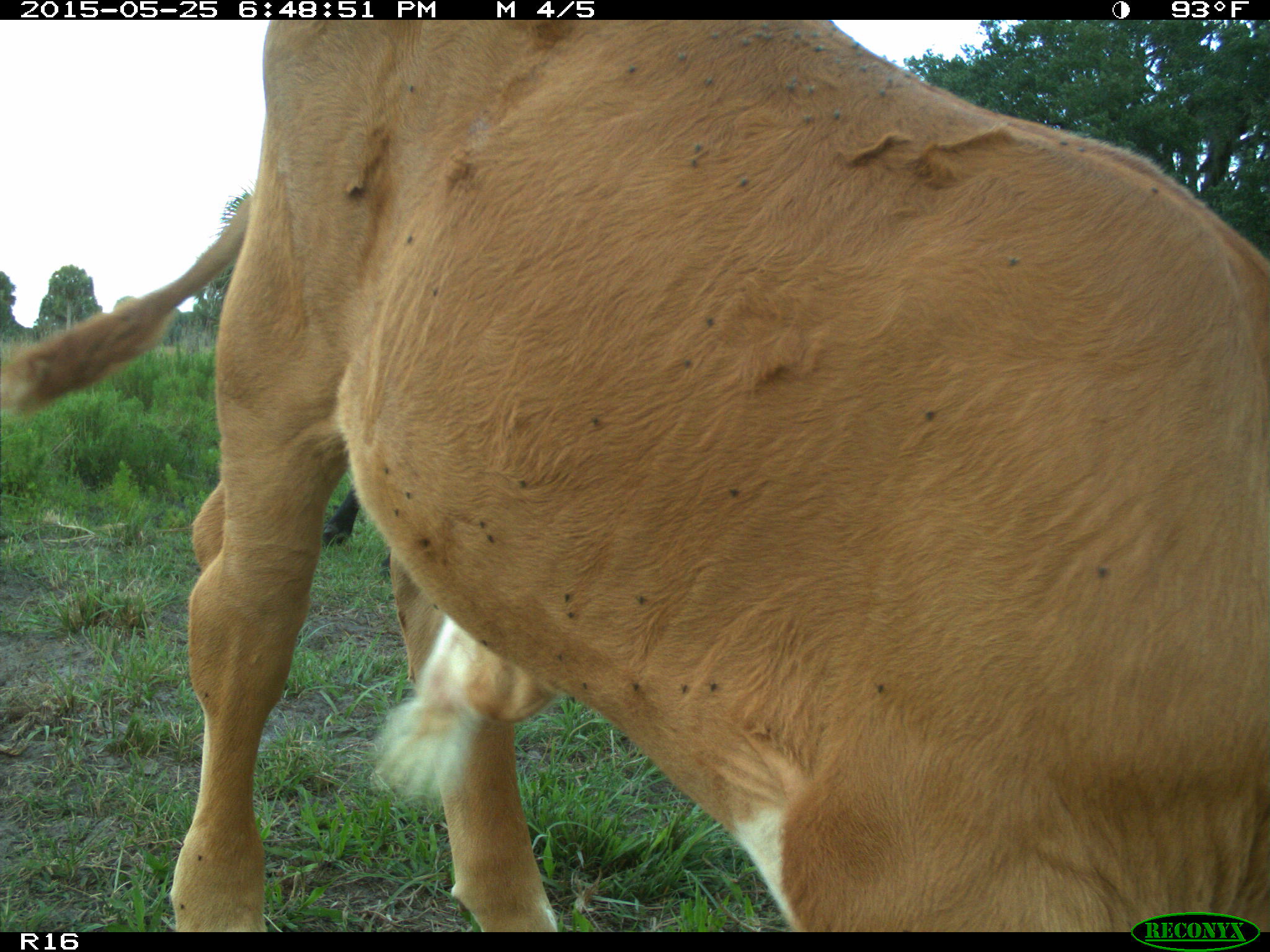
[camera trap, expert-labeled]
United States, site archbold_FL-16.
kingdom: Animalia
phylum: Chordata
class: Mammalia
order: Artiodactyla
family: Bovidae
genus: Bos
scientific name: Bos taurus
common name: domestic cow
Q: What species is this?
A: Bos taurus (domestic cow).